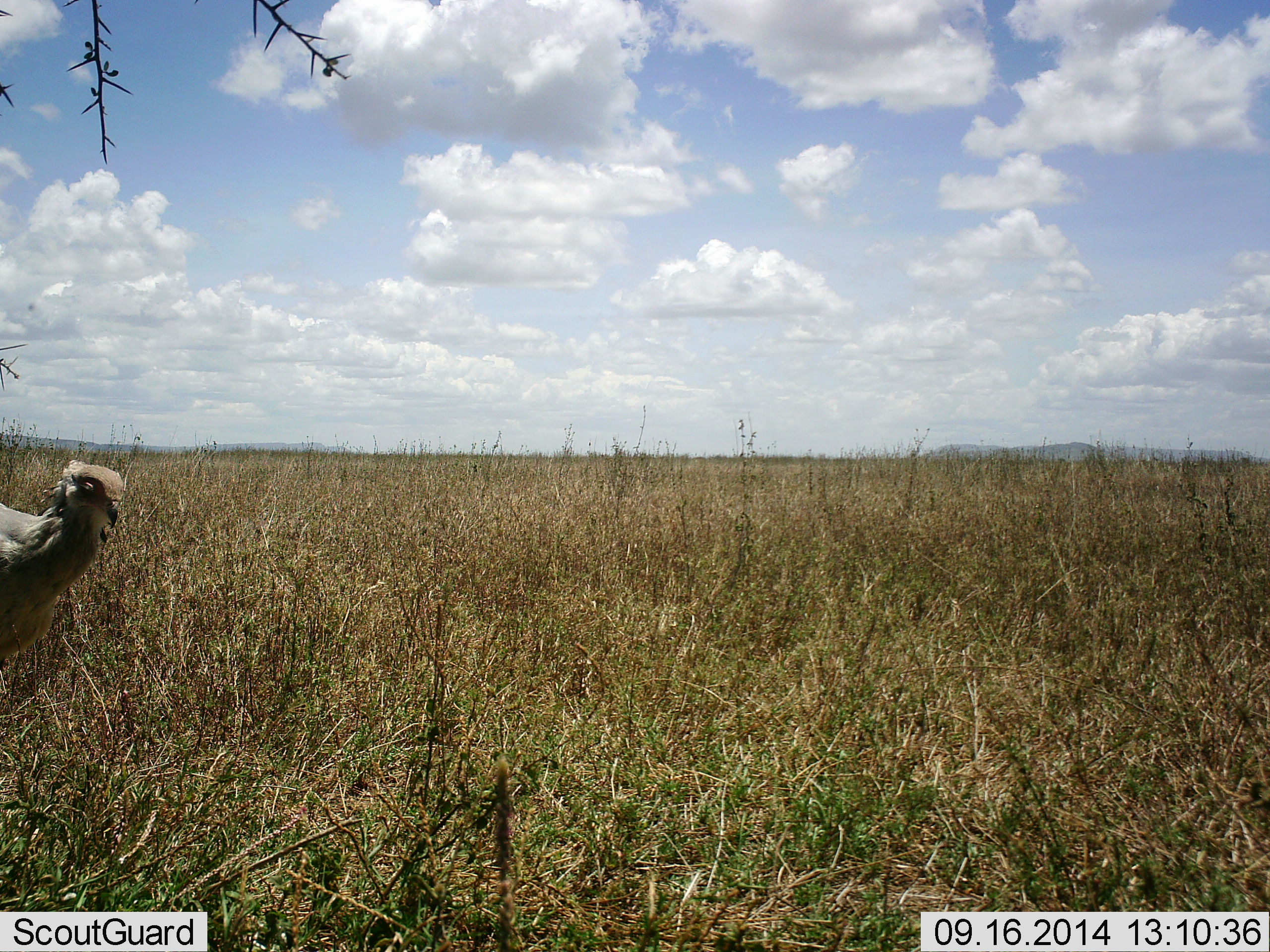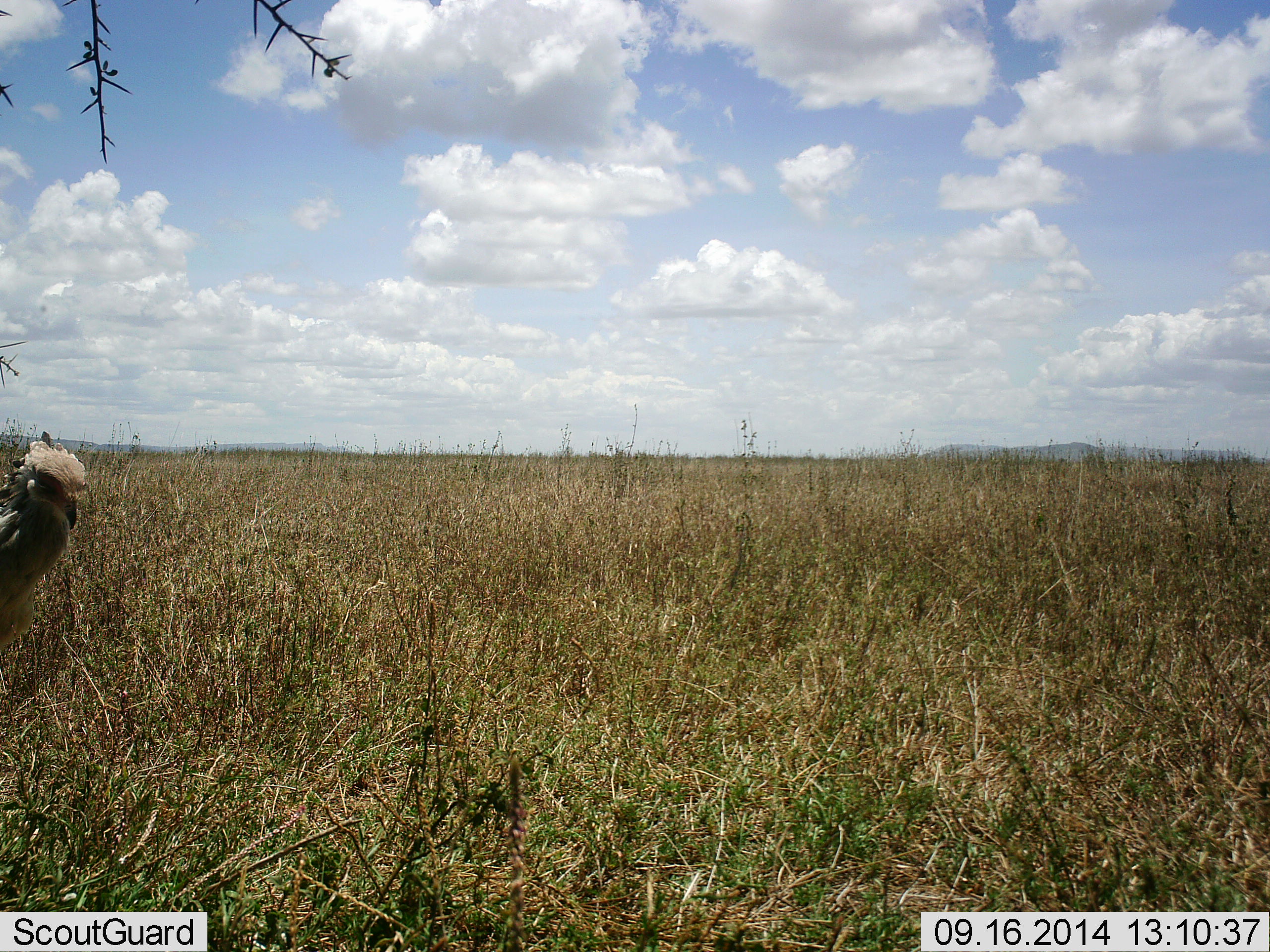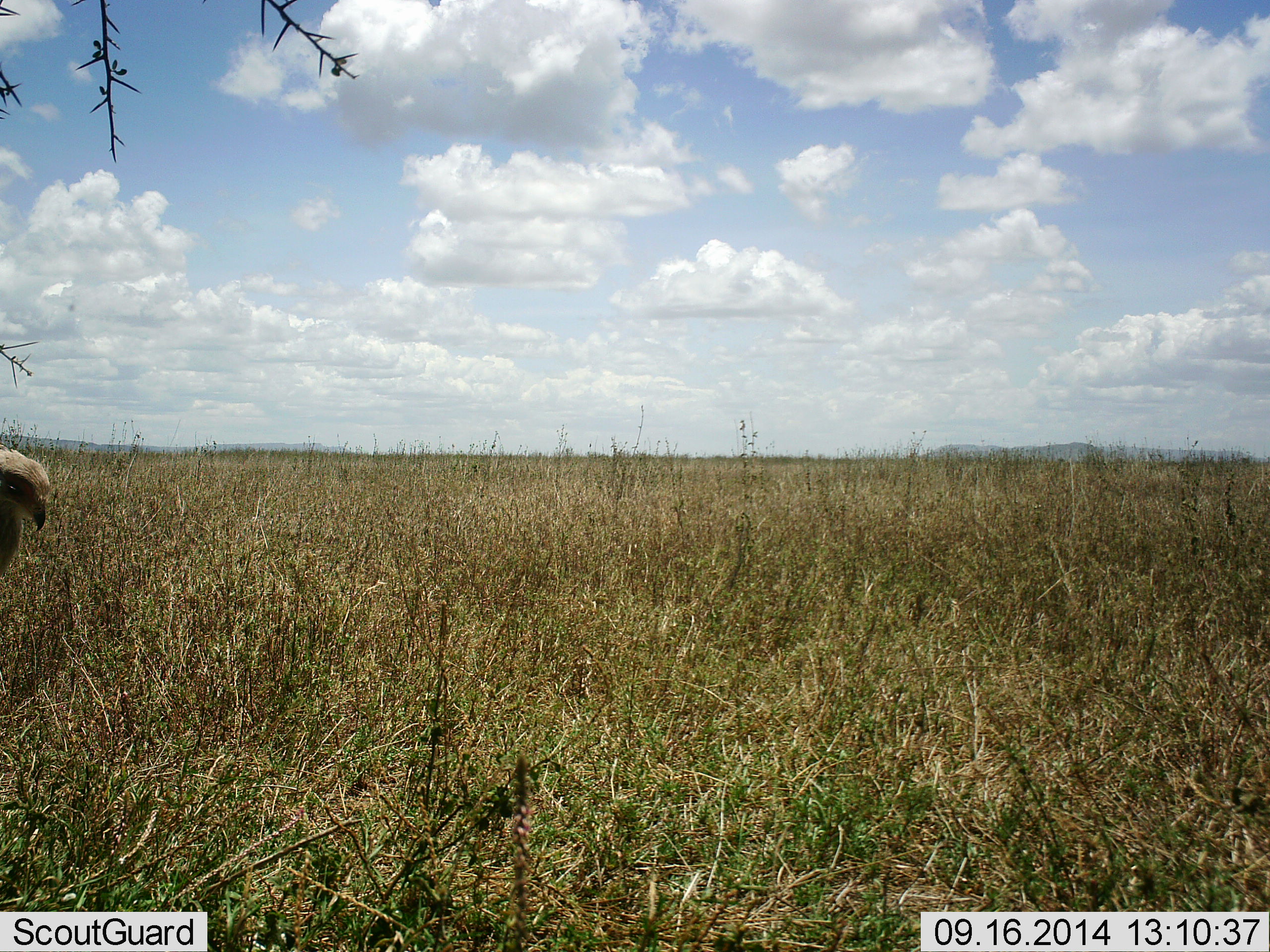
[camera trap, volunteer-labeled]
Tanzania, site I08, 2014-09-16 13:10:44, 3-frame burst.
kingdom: Animalia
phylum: Chordata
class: Aves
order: Accipitriformes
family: Sagittariidae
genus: Sagittarius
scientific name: Sagittarius serpentarius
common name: secretary bird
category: secretarybird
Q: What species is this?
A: Secretarybird (secretary bird) (Sagittarius serpentarius).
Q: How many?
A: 1.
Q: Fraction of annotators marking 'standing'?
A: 88%.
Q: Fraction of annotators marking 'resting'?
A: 0%.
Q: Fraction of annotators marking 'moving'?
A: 12%.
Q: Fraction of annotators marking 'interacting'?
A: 25%.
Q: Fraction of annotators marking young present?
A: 0%.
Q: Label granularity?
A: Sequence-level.